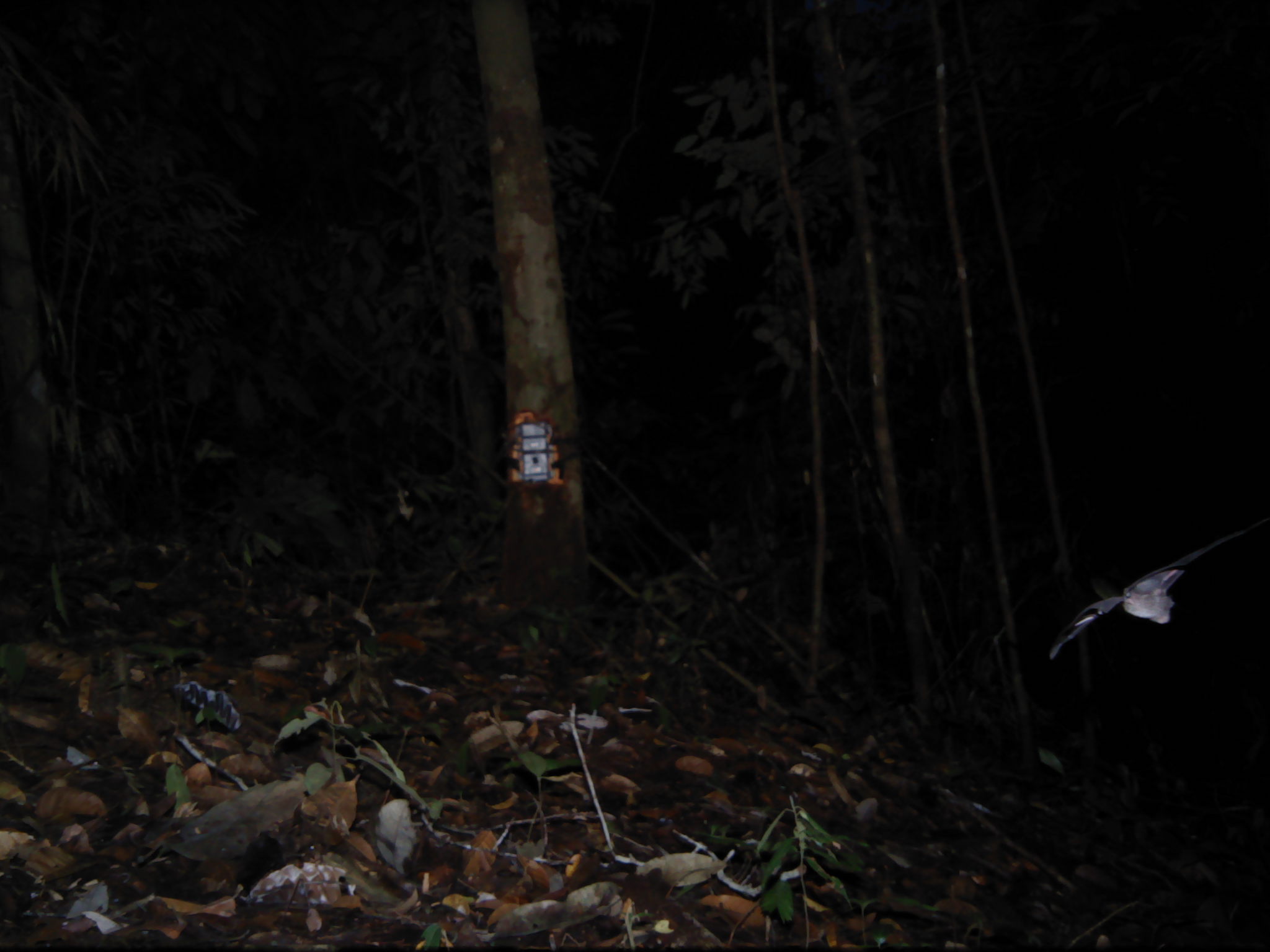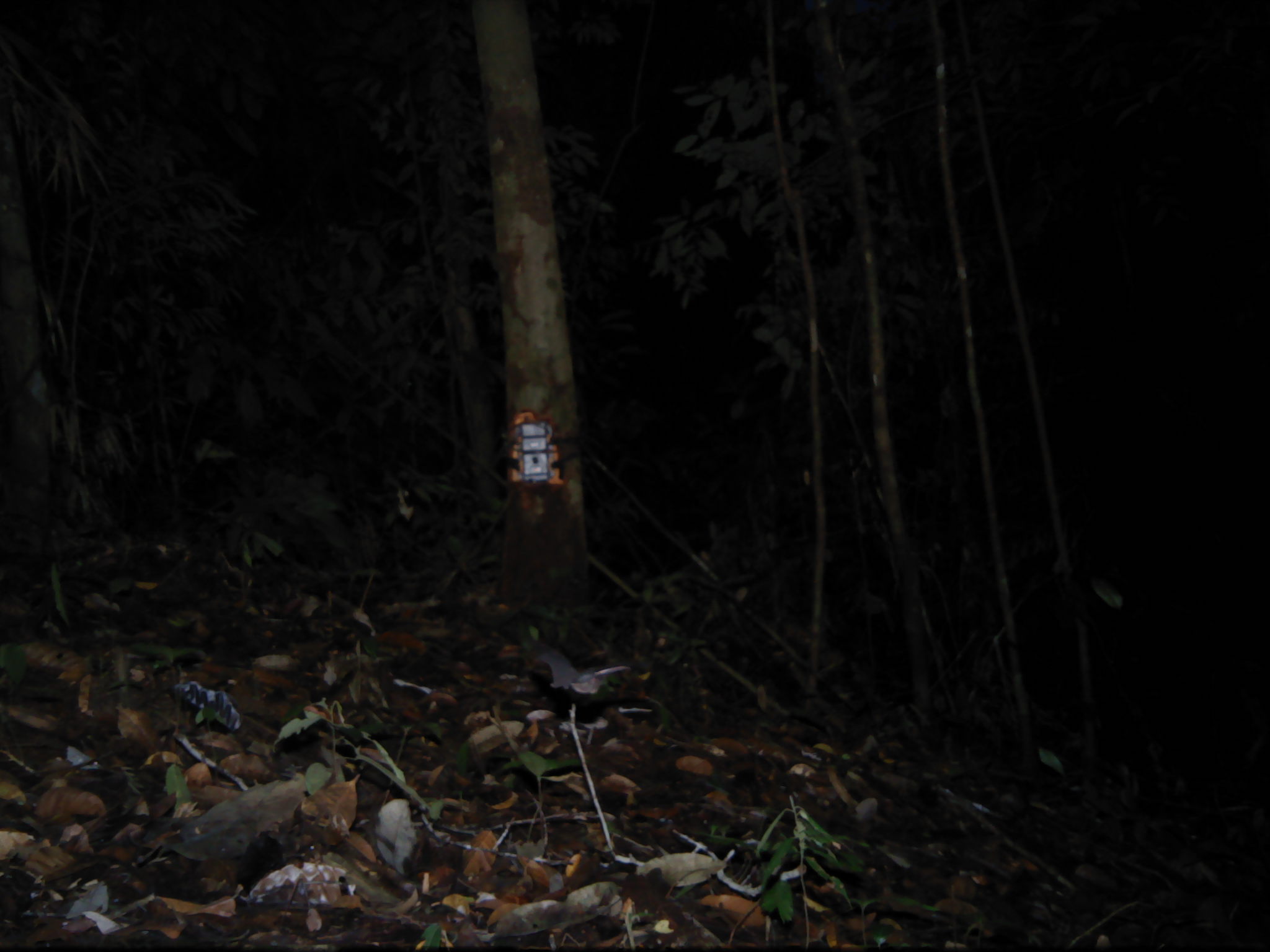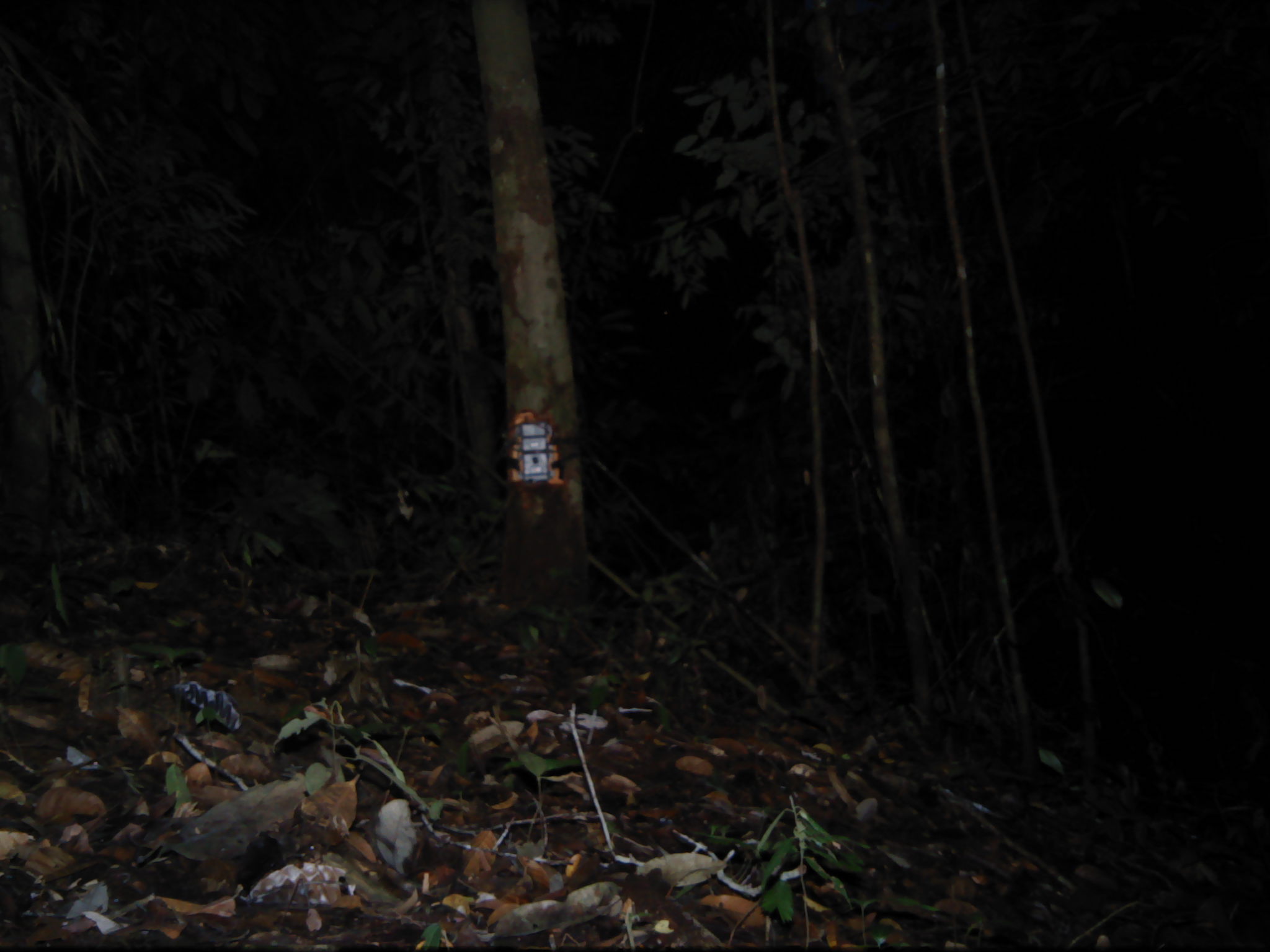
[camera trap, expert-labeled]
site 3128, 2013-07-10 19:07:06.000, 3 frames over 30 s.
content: unidentified animal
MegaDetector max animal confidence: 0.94